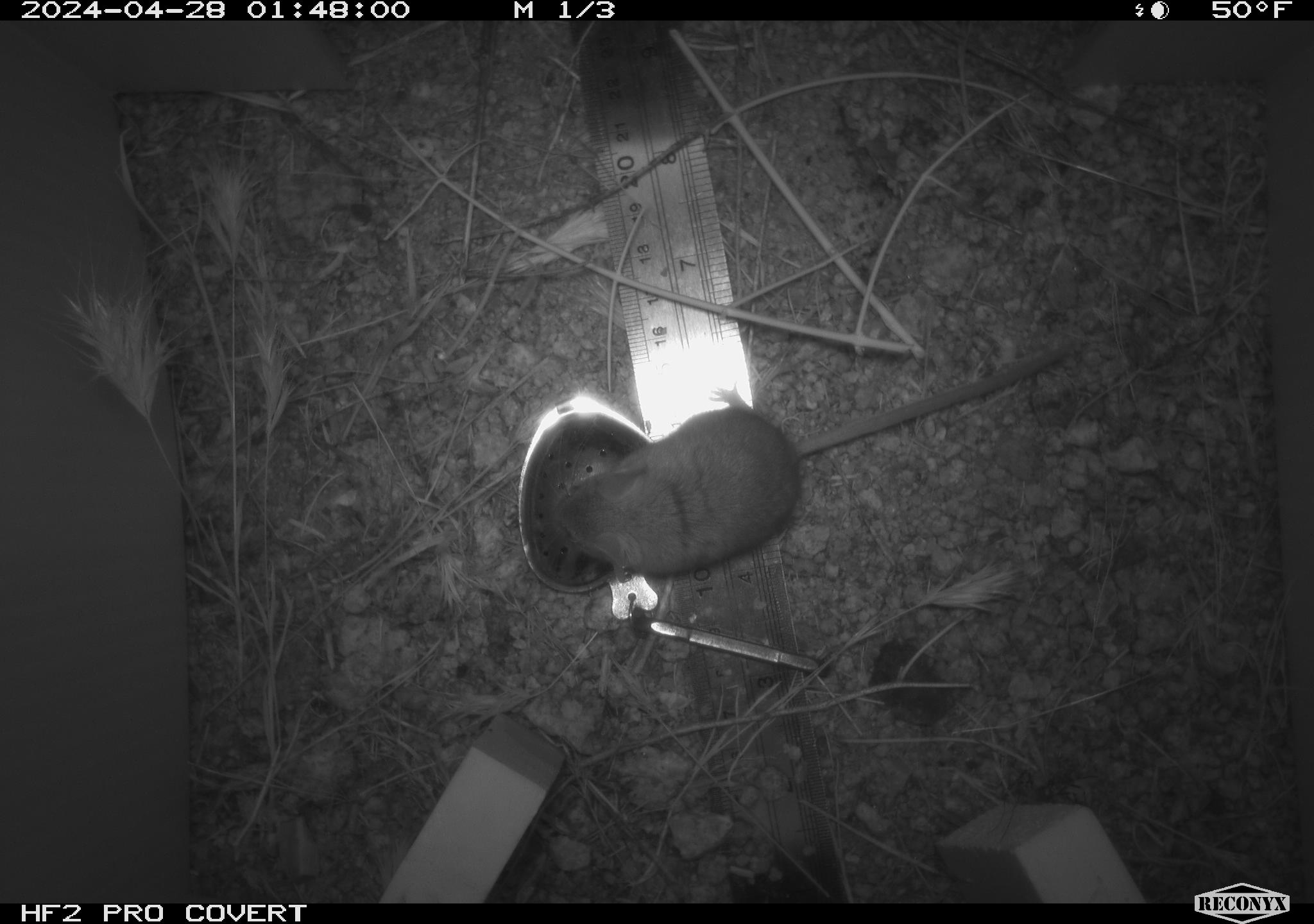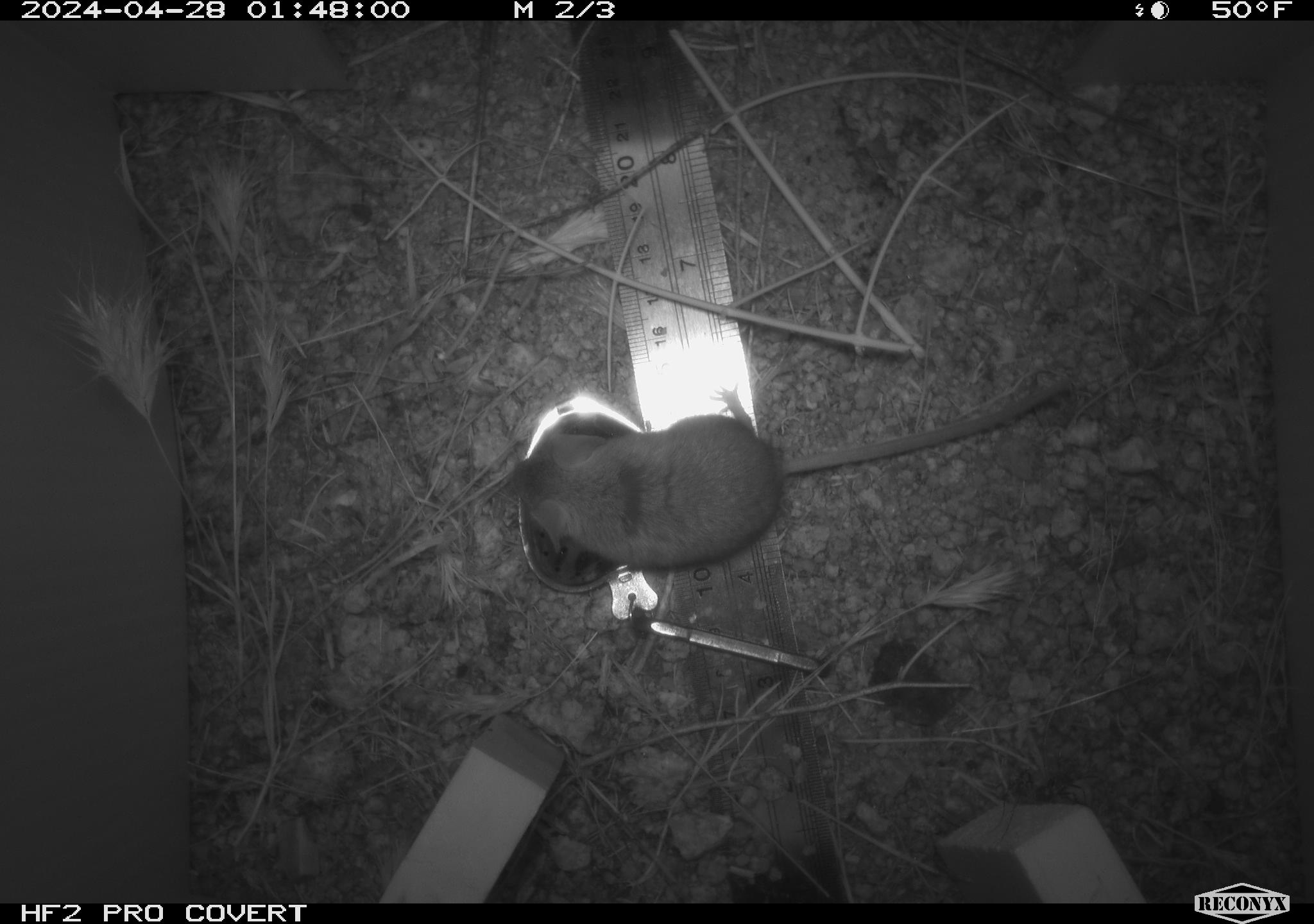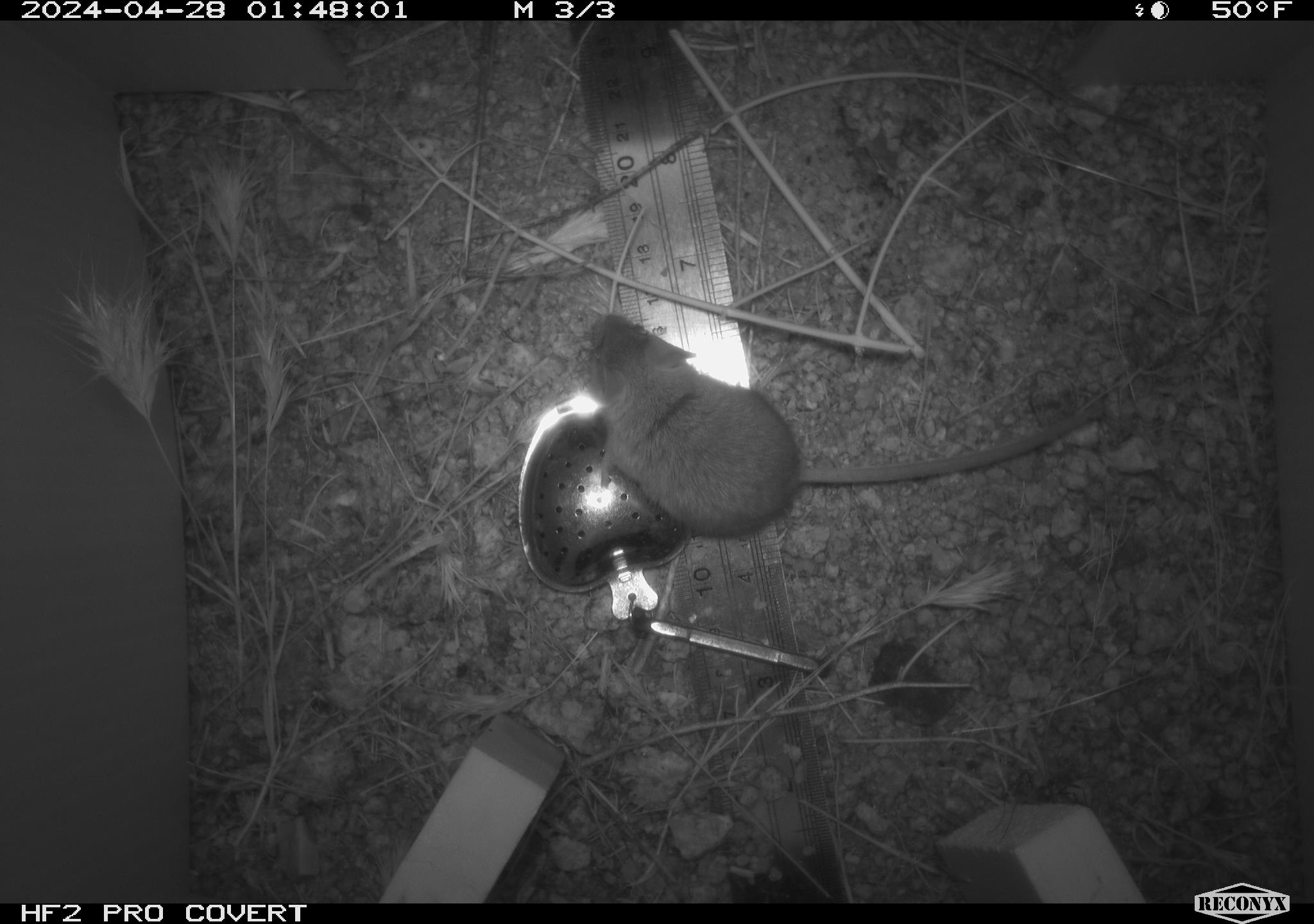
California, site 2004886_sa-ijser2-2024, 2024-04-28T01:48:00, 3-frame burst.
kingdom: Animalia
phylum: Chordata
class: Mammalia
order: Rodentia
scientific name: Rodentia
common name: mouse species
Mouse species (Rodentia).